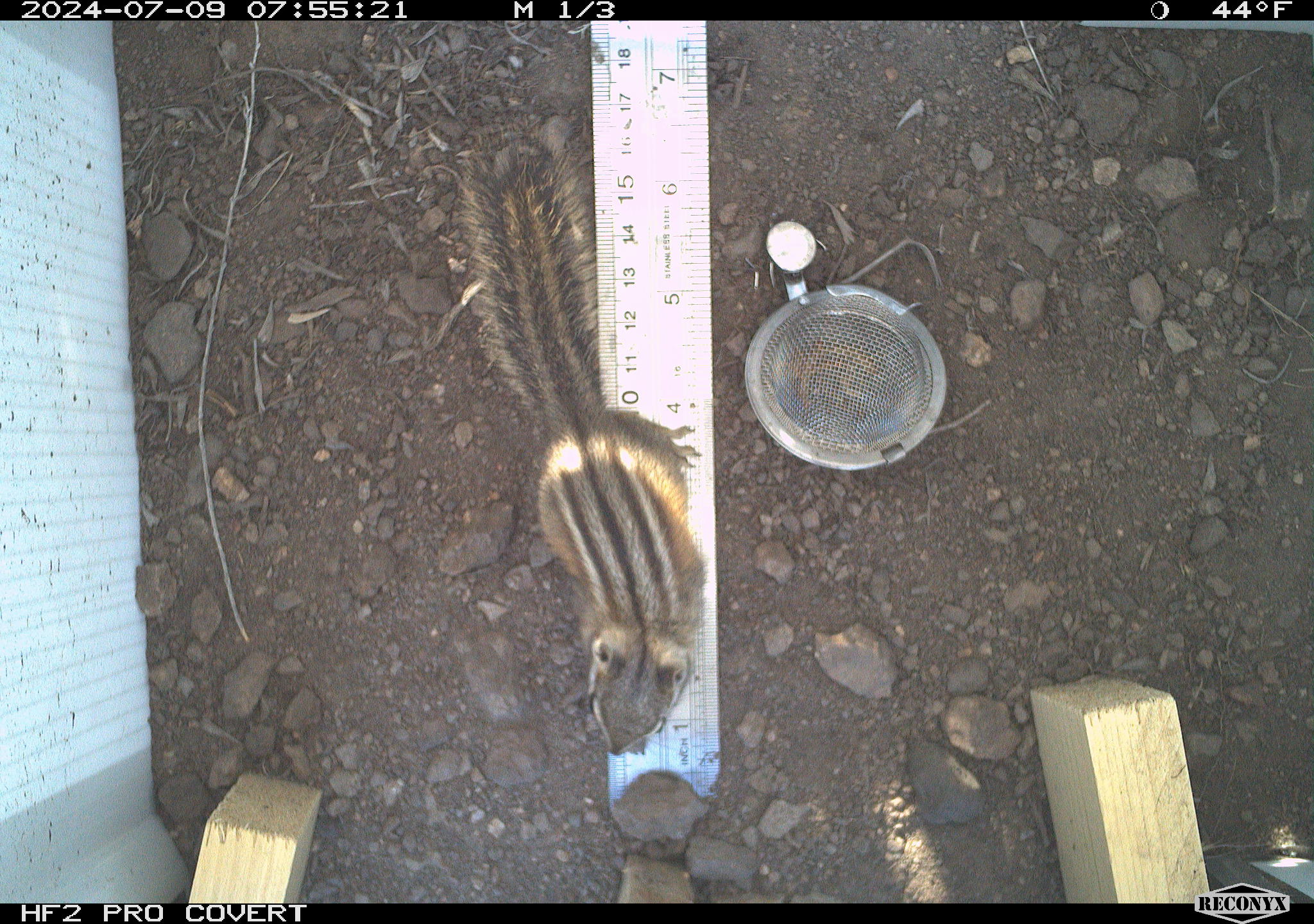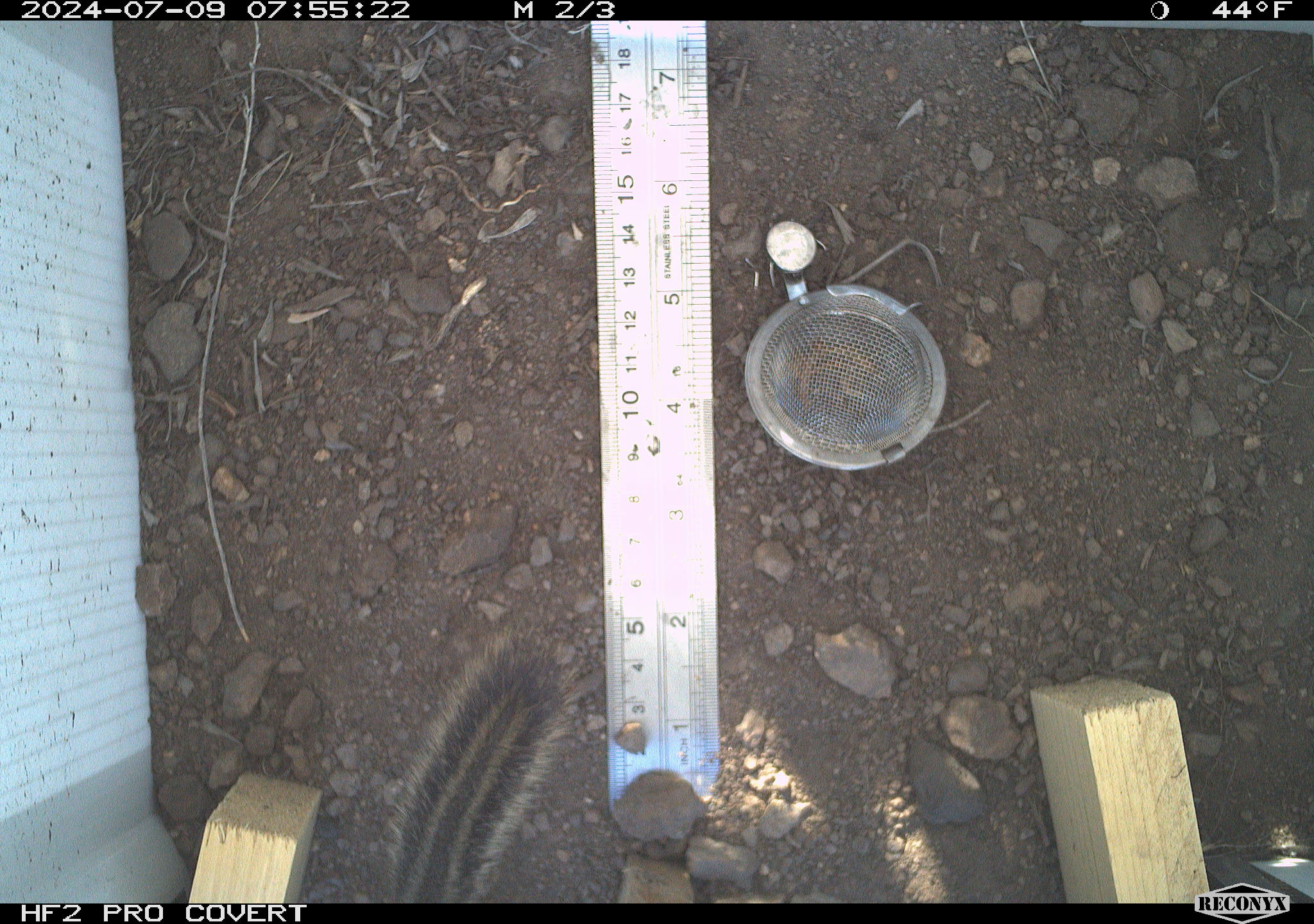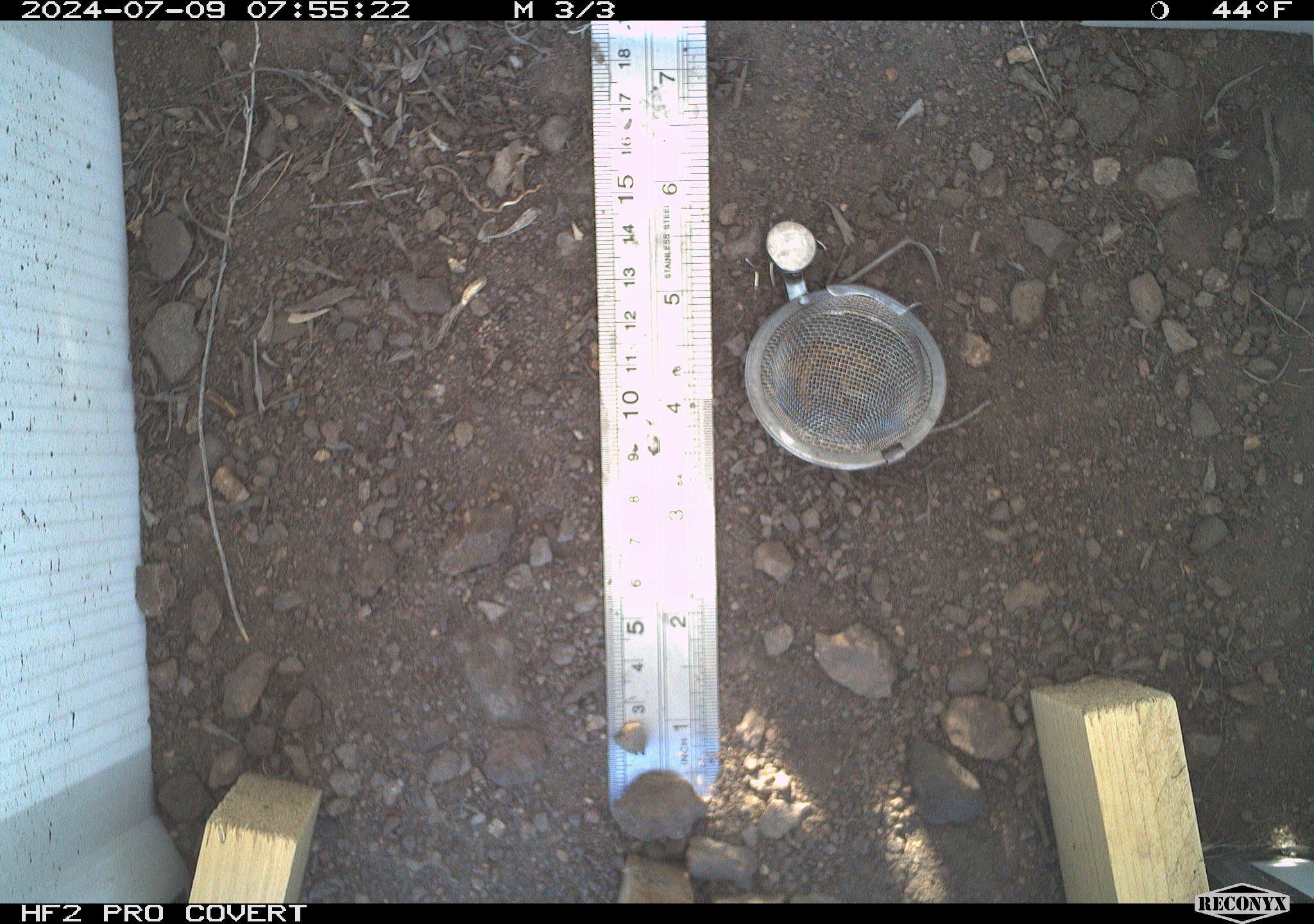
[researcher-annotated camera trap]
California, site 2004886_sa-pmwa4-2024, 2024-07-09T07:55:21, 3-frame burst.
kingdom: Animalia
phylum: Chordata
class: Mammalia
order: Rodentia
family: Sciuridae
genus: Neotamias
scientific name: Neotamias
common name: western chipmunks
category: neotamias species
Neotamias species (western chipmunks) (Neotamias).